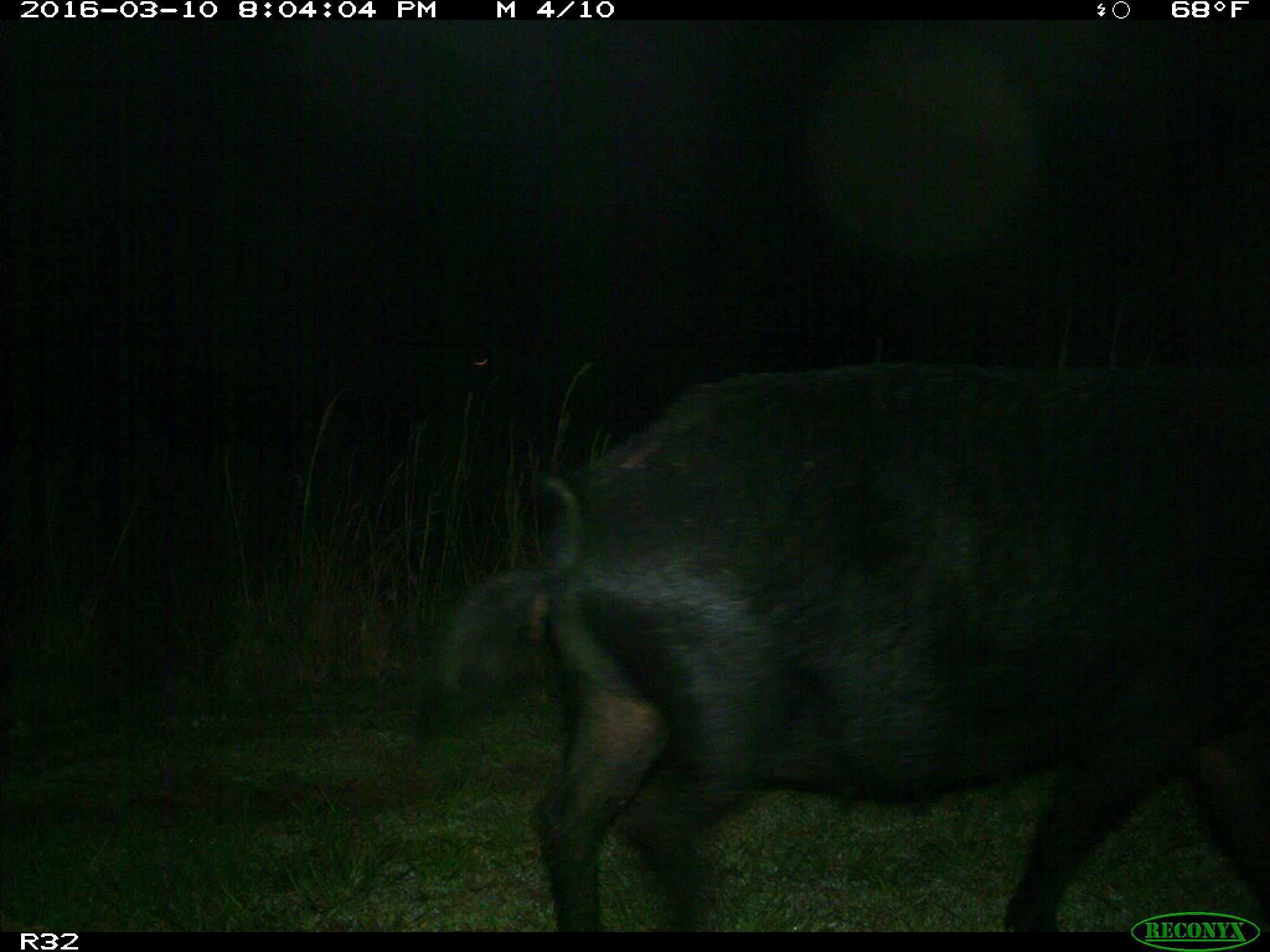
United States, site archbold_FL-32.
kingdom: Animalia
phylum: Chordata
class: Mammalia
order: Artiodactyla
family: Suidae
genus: Sus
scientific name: Sus scrofa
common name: wild boar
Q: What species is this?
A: Sus scrofa (wild boar).